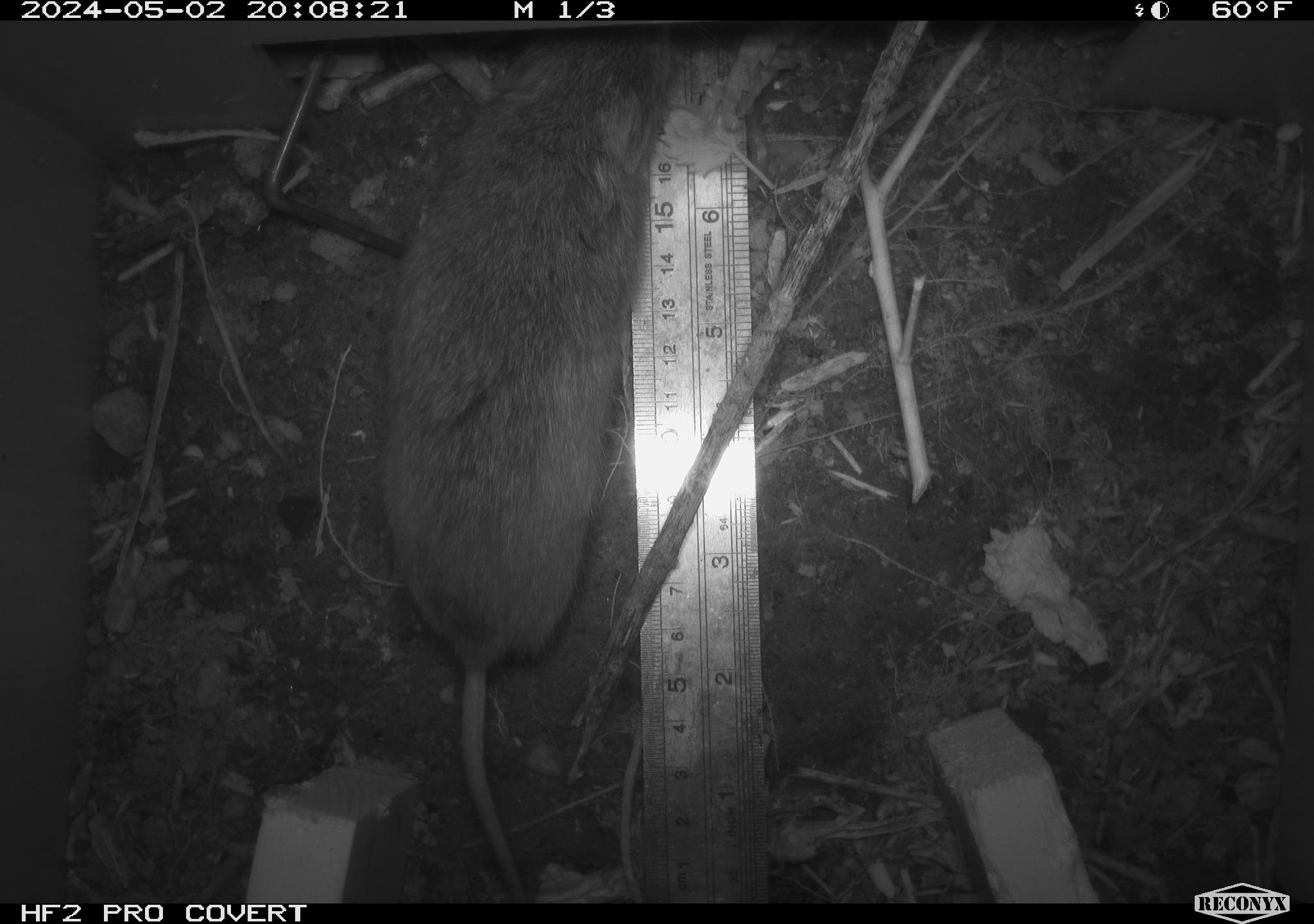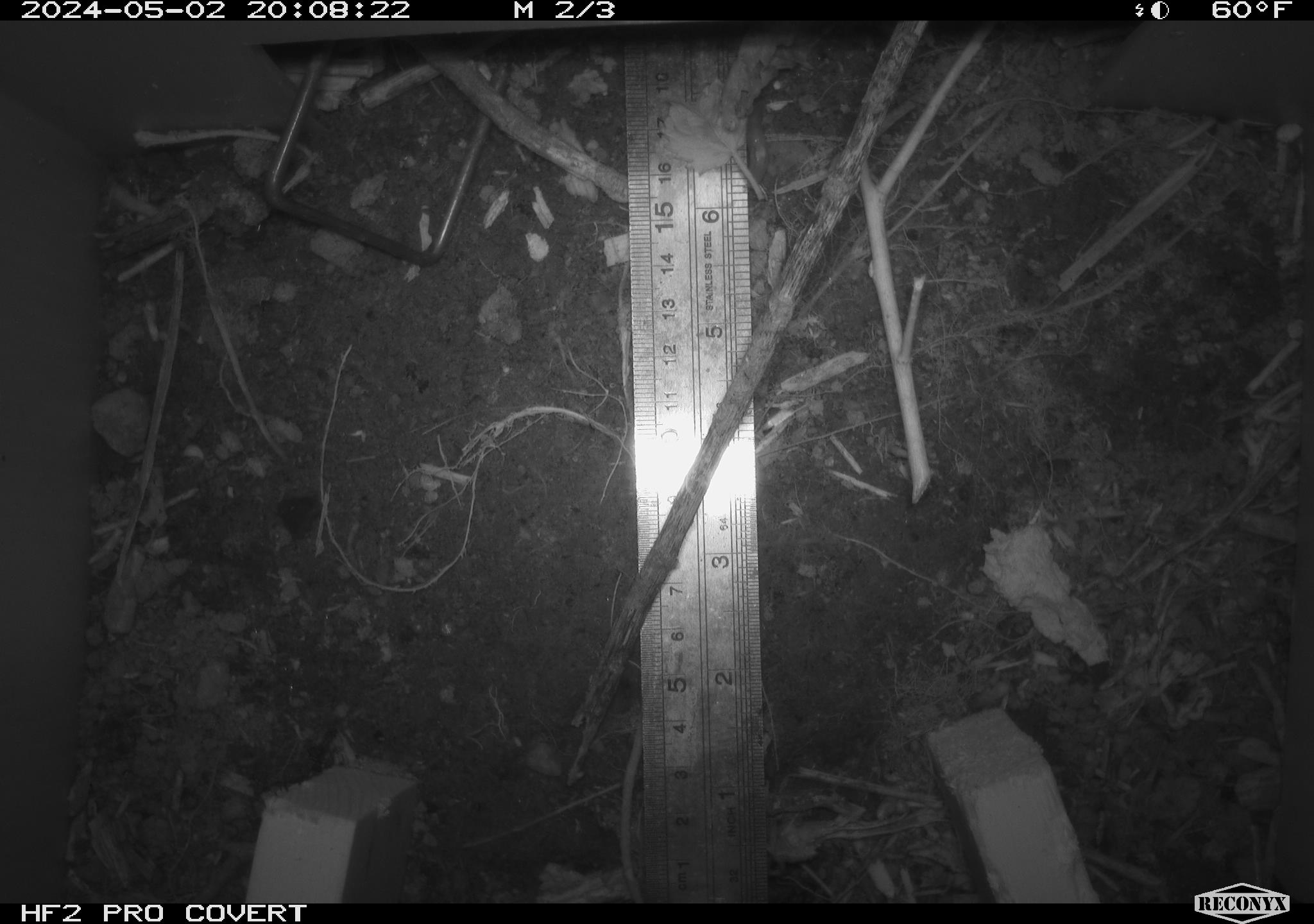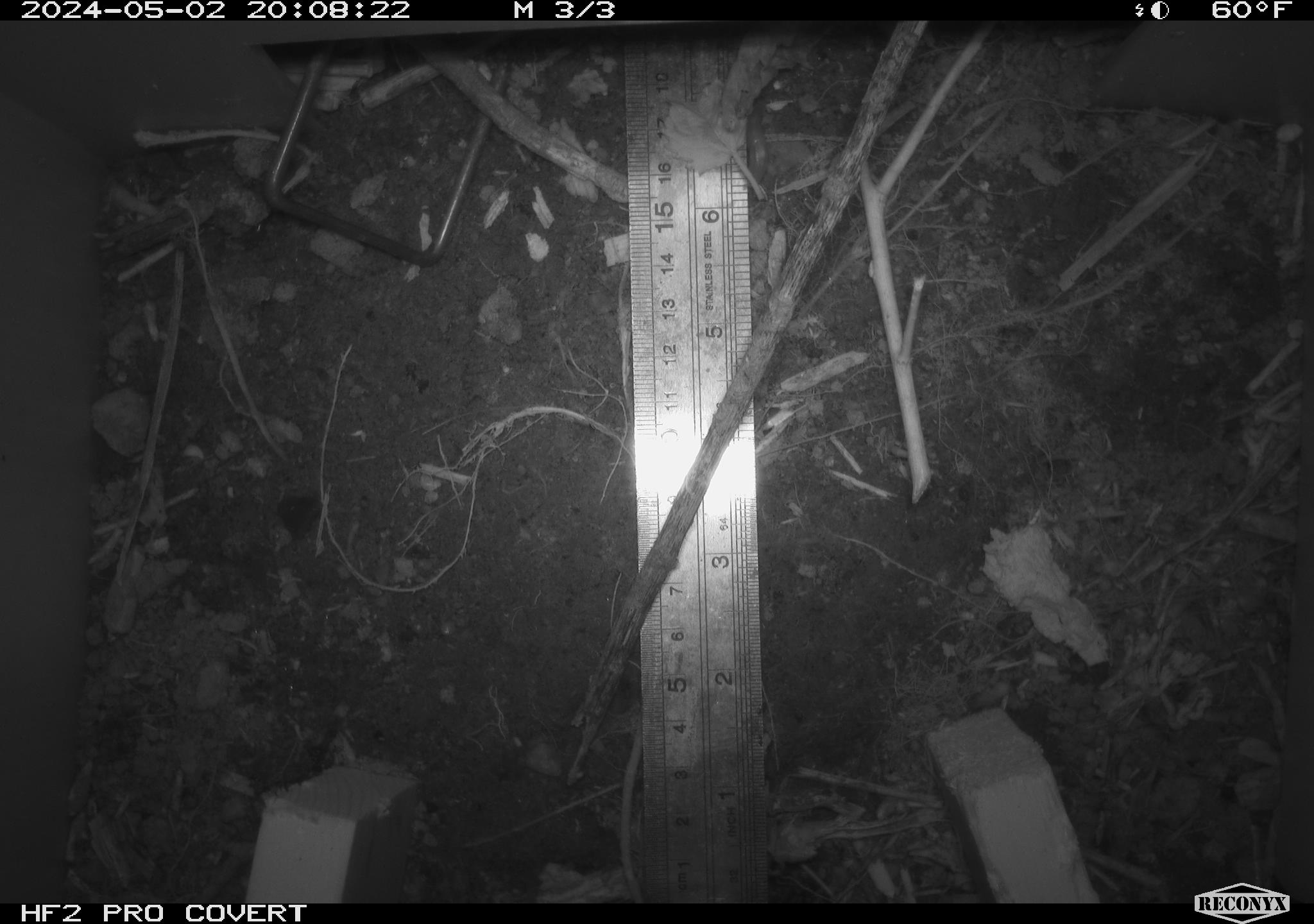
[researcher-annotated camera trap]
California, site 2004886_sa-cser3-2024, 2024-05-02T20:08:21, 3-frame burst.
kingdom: Animalia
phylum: Chordata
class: Mammalia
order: Rodentia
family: Cricetidae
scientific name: Cricetidae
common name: hamsters, voles, lemmings, and allies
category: cricetidae family